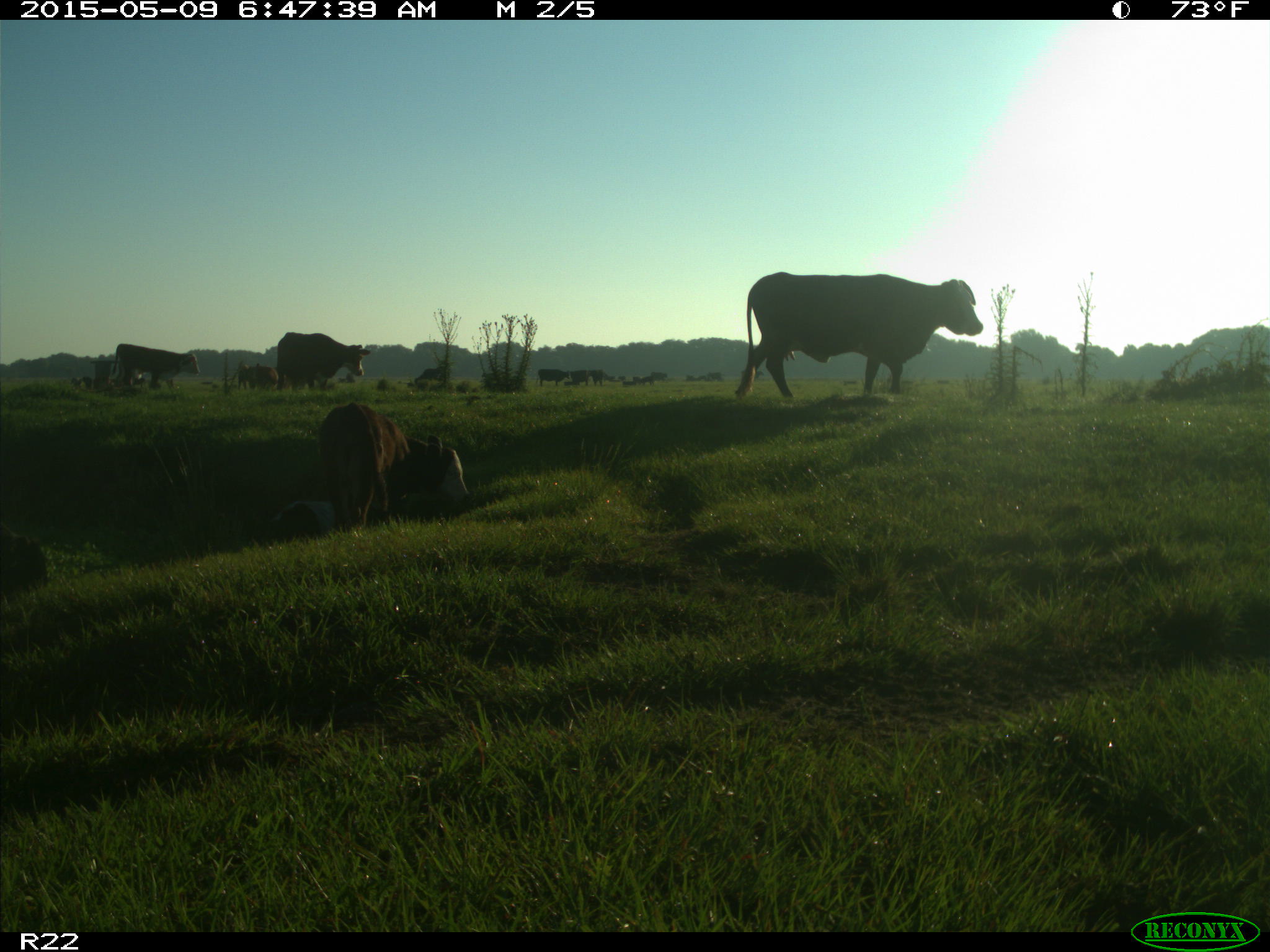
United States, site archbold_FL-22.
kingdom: Animalia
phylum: Chordata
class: Mammalia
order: Artiodactyla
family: Bovidae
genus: Bos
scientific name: Bos taurus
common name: domestic cow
Bos taurus (domestic cow).